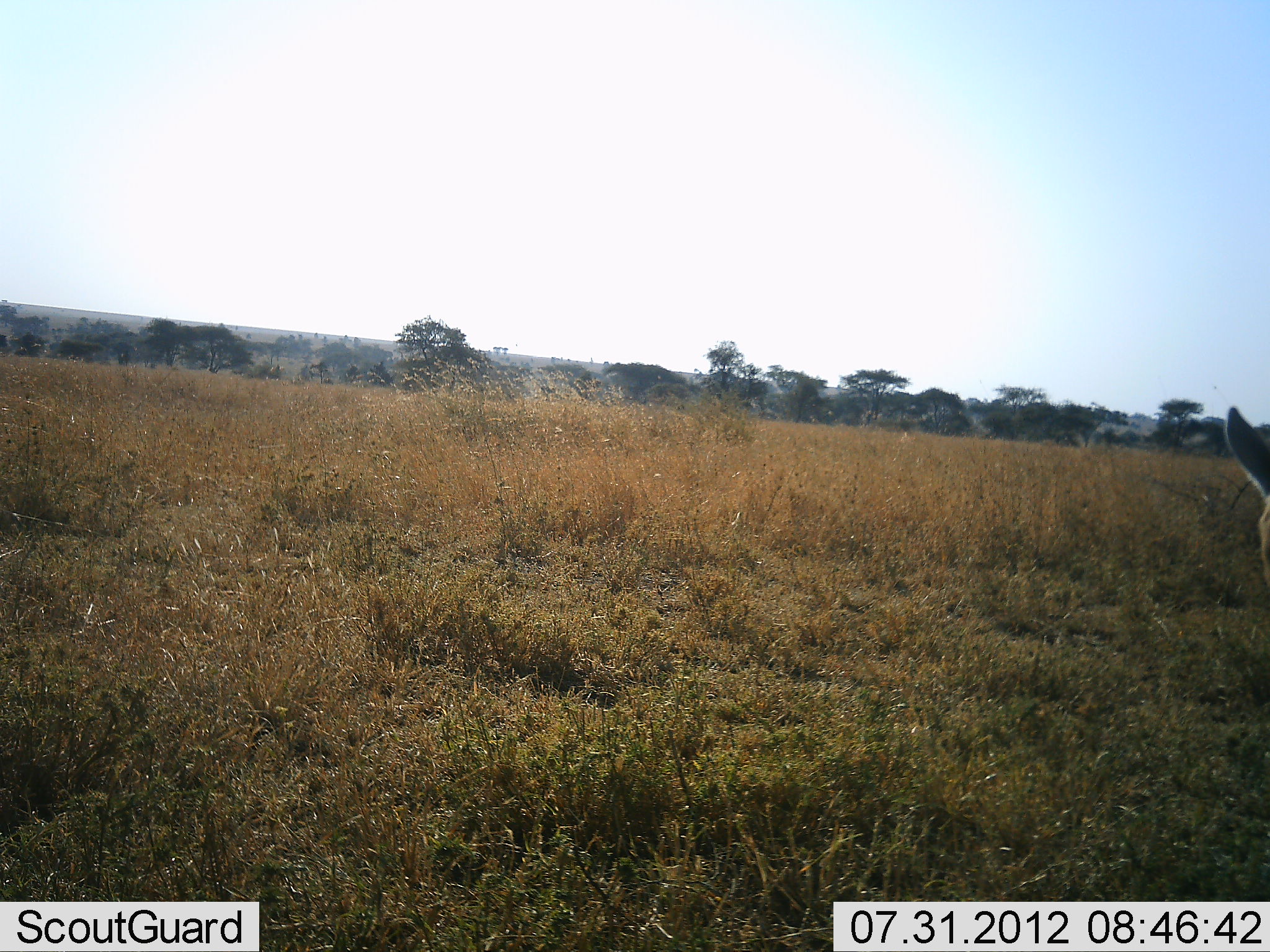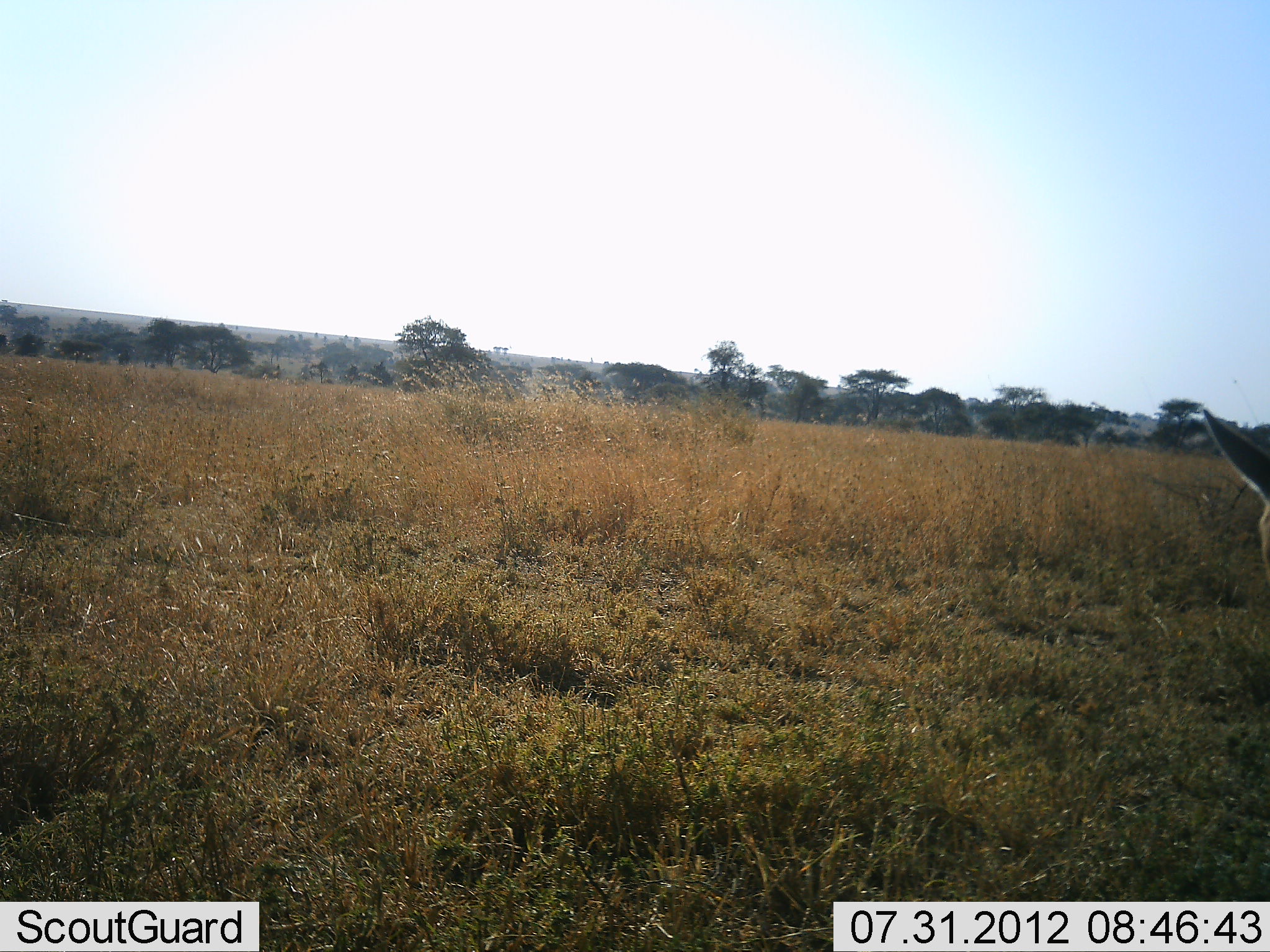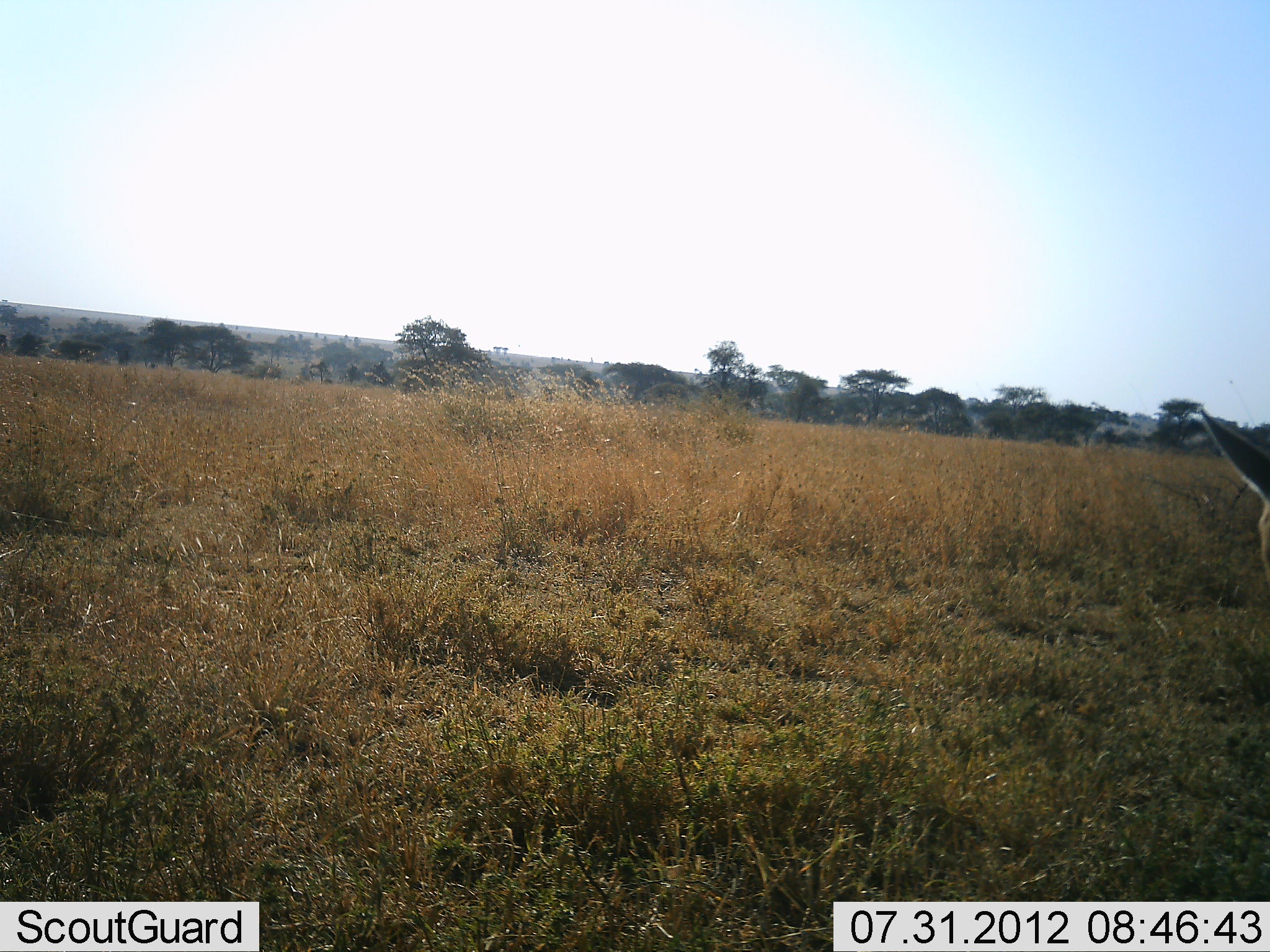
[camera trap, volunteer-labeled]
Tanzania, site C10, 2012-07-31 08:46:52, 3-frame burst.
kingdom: Animalia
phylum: Chordata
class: Mammalia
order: Artiodactyla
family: Bovidae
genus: Eudorcas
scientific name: Eudorcas thomsonii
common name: thomson's gazelle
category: gazellethomsons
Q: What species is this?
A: Gazellethomsons (thomson's gazelle) (Eudorcas thomsonii).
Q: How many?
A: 1.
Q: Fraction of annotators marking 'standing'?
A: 100%.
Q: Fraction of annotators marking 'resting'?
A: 0%.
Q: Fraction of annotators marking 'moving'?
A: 0%.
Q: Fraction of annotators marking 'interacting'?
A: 0%.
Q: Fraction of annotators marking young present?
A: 0%.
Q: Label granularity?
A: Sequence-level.